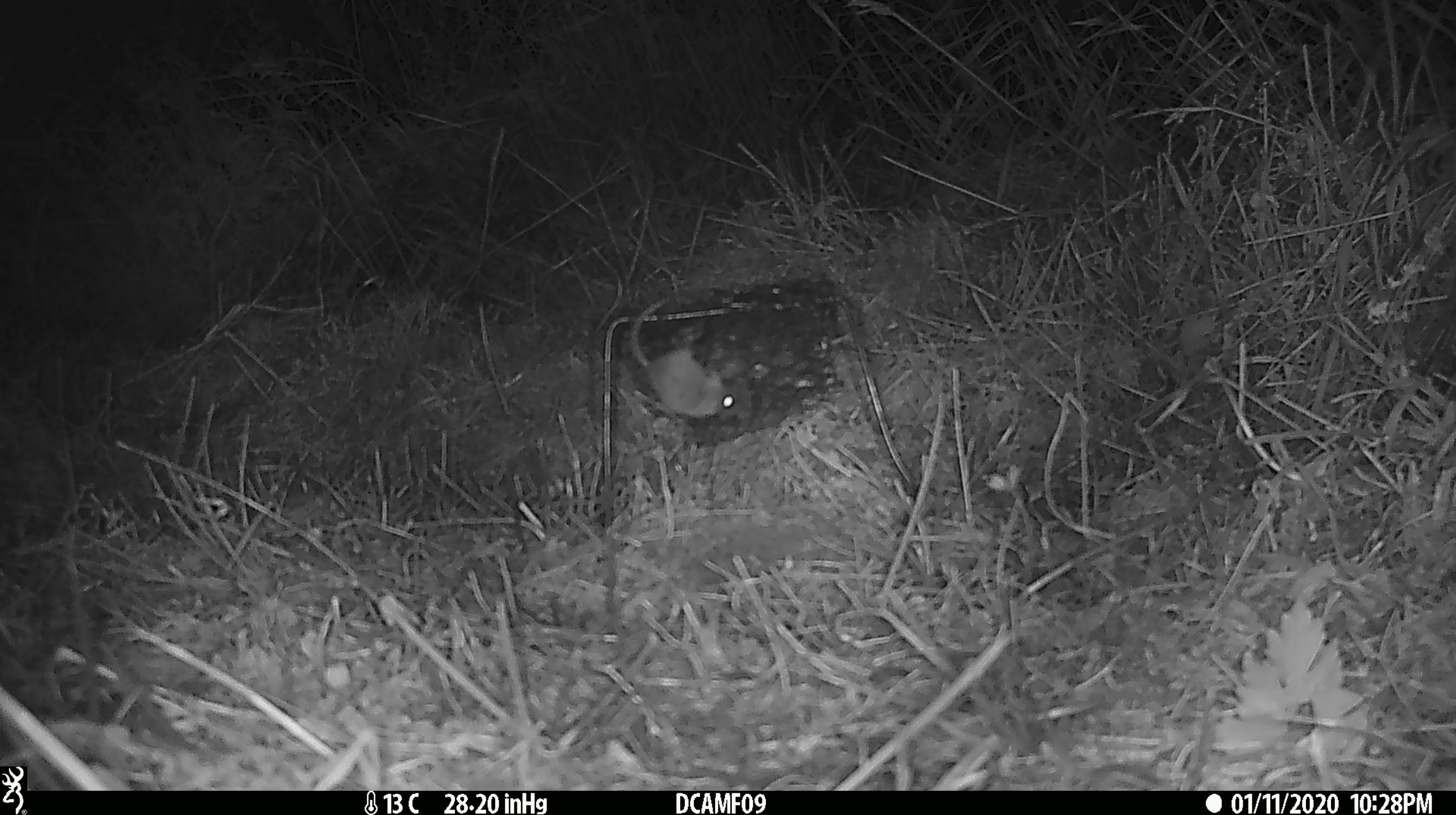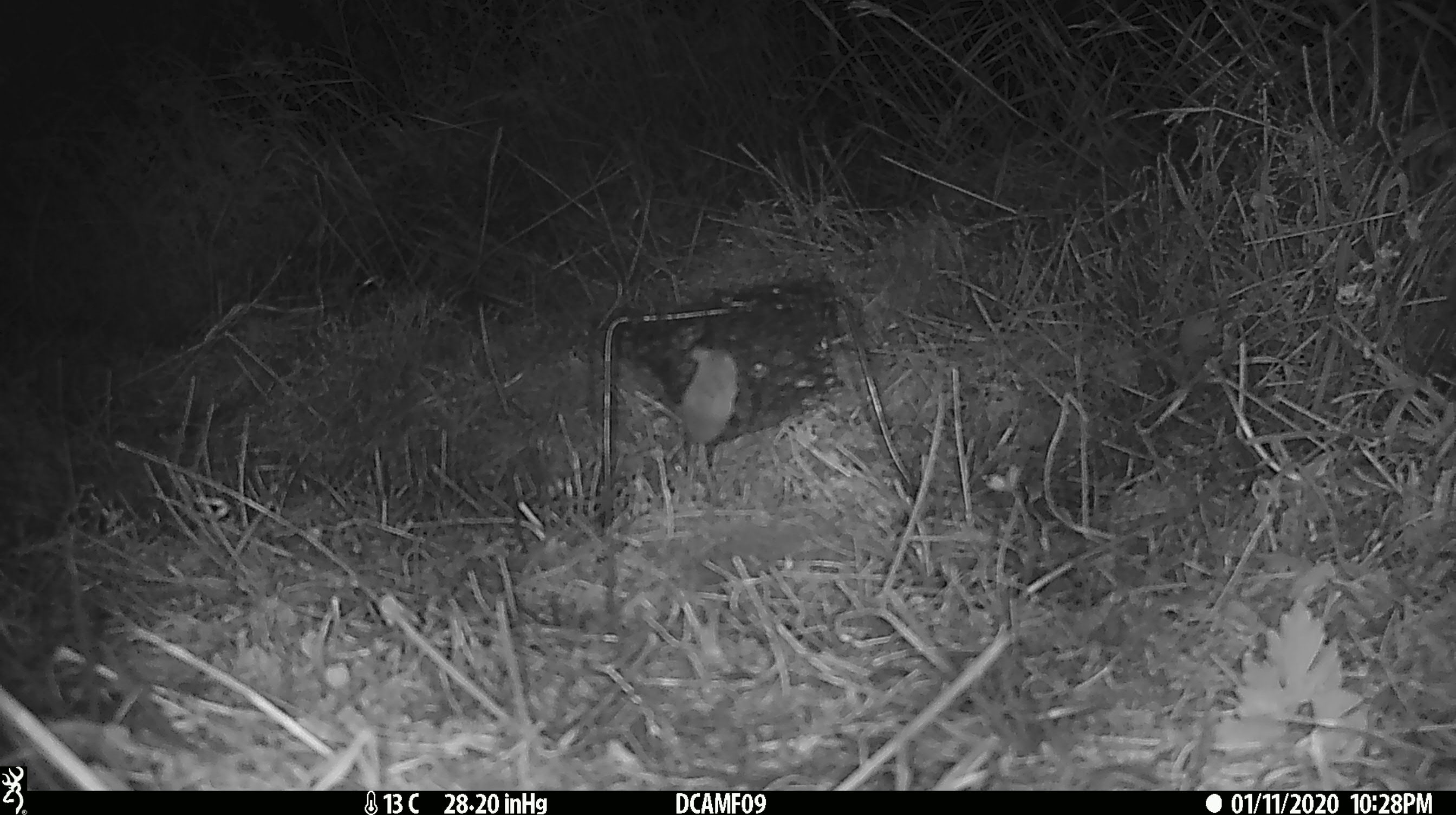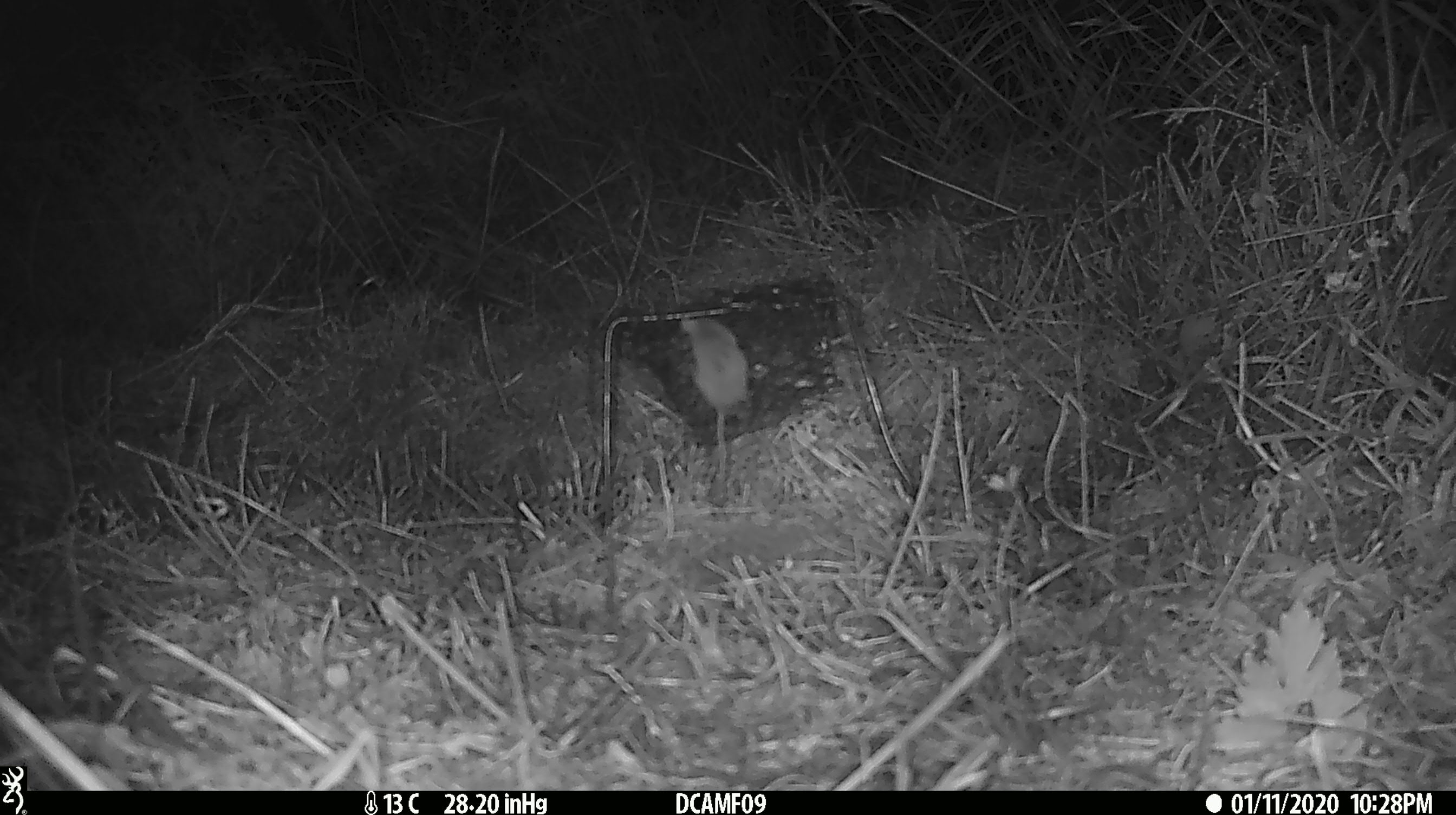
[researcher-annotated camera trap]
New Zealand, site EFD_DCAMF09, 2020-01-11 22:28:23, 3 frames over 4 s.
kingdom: Animalia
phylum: Chordata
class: Mammalia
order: Rodentia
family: Muridae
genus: Mus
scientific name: Mus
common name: mouse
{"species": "mouse (Mus)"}